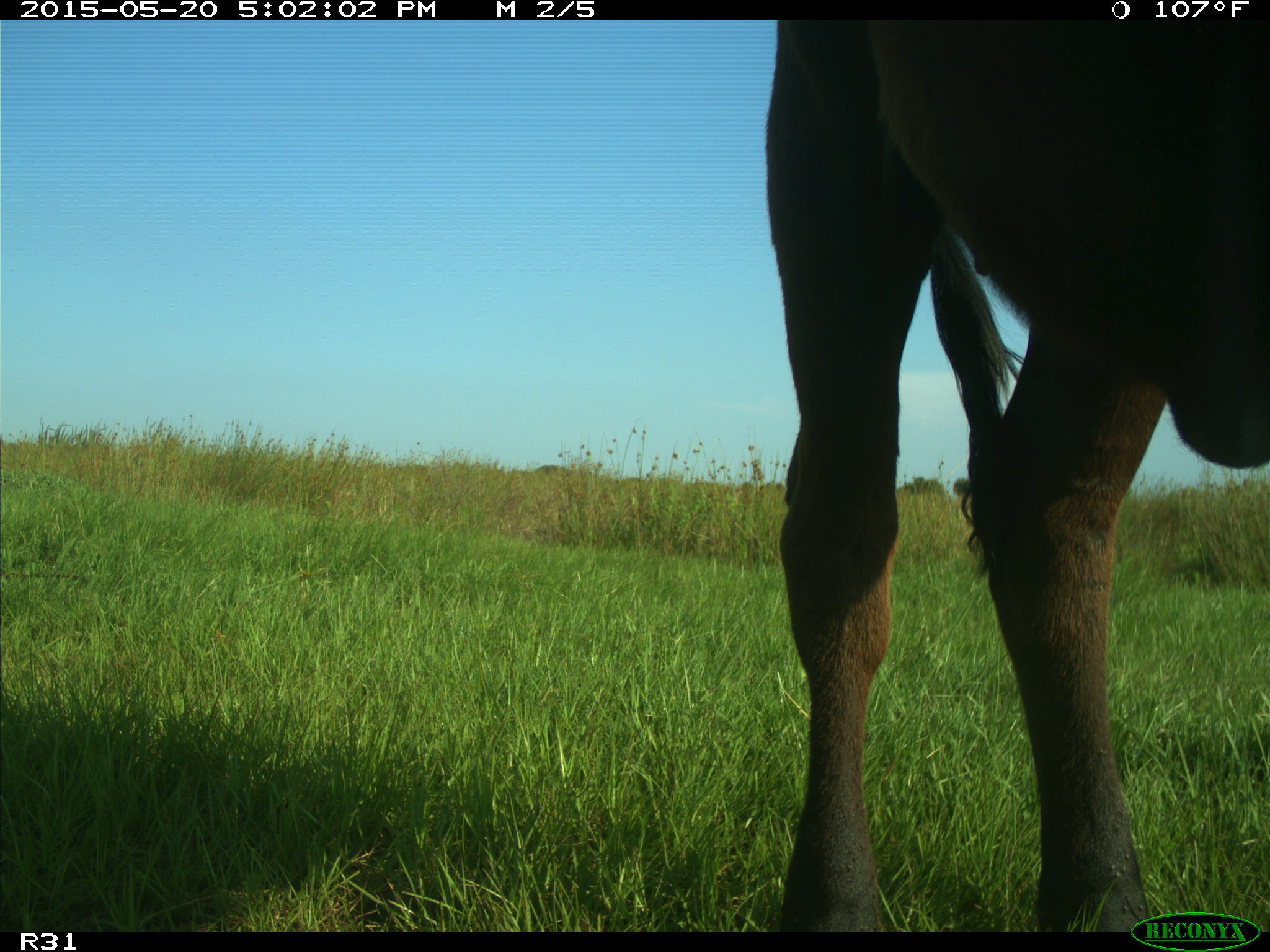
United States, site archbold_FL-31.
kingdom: Animalia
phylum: Chordata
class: Mammalia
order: Artiodactyla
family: Bovidae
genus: Bos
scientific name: Bos taurus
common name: domestic cow